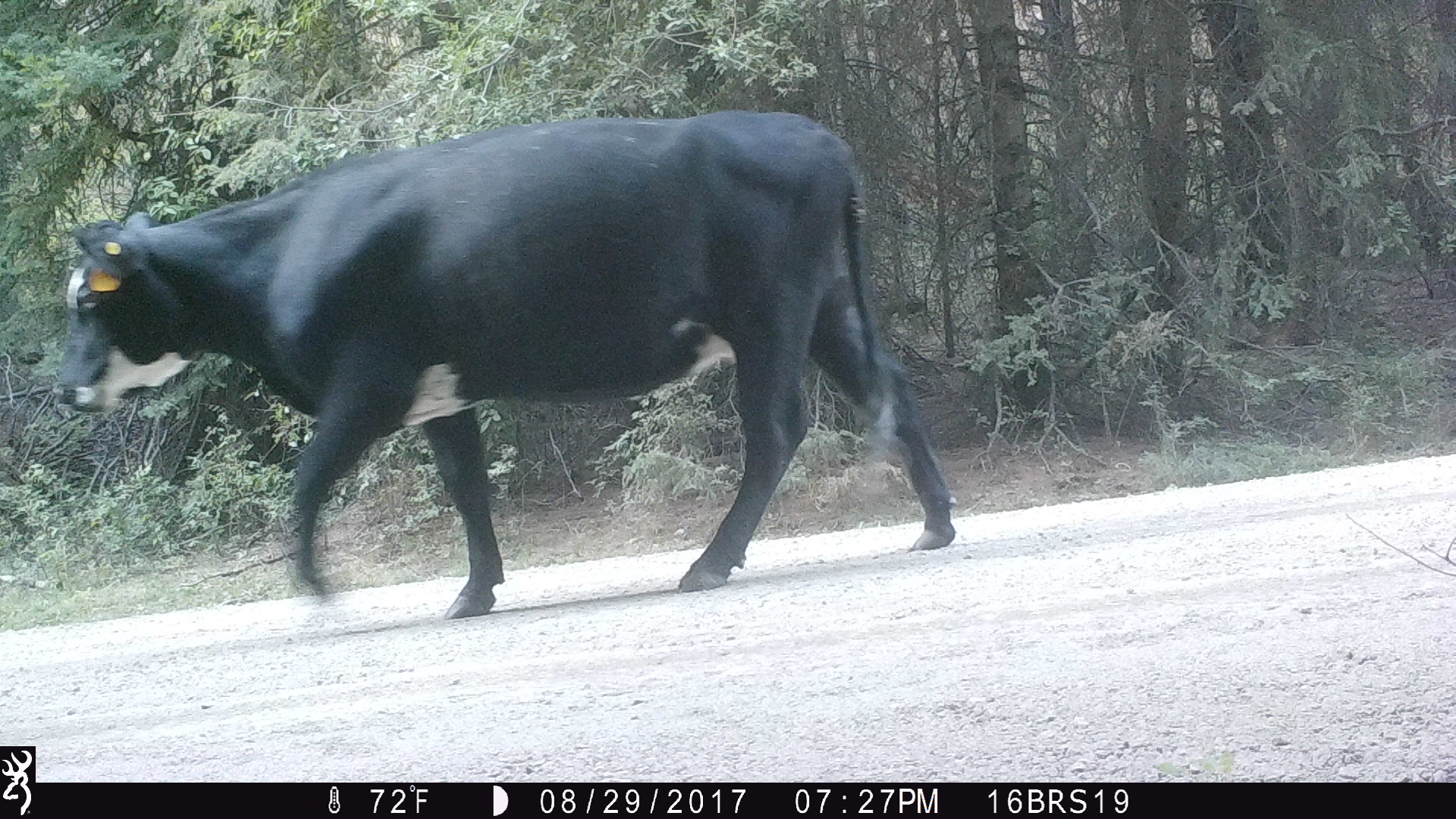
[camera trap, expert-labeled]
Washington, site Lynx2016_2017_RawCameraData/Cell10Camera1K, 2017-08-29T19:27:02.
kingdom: Animalia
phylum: Chordata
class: Mammalia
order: Artiodactyla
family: Bovidae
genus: Bos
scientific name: Bos taurus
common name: domestic cattle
Domestic cattle (Bos taurus). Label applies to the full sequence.